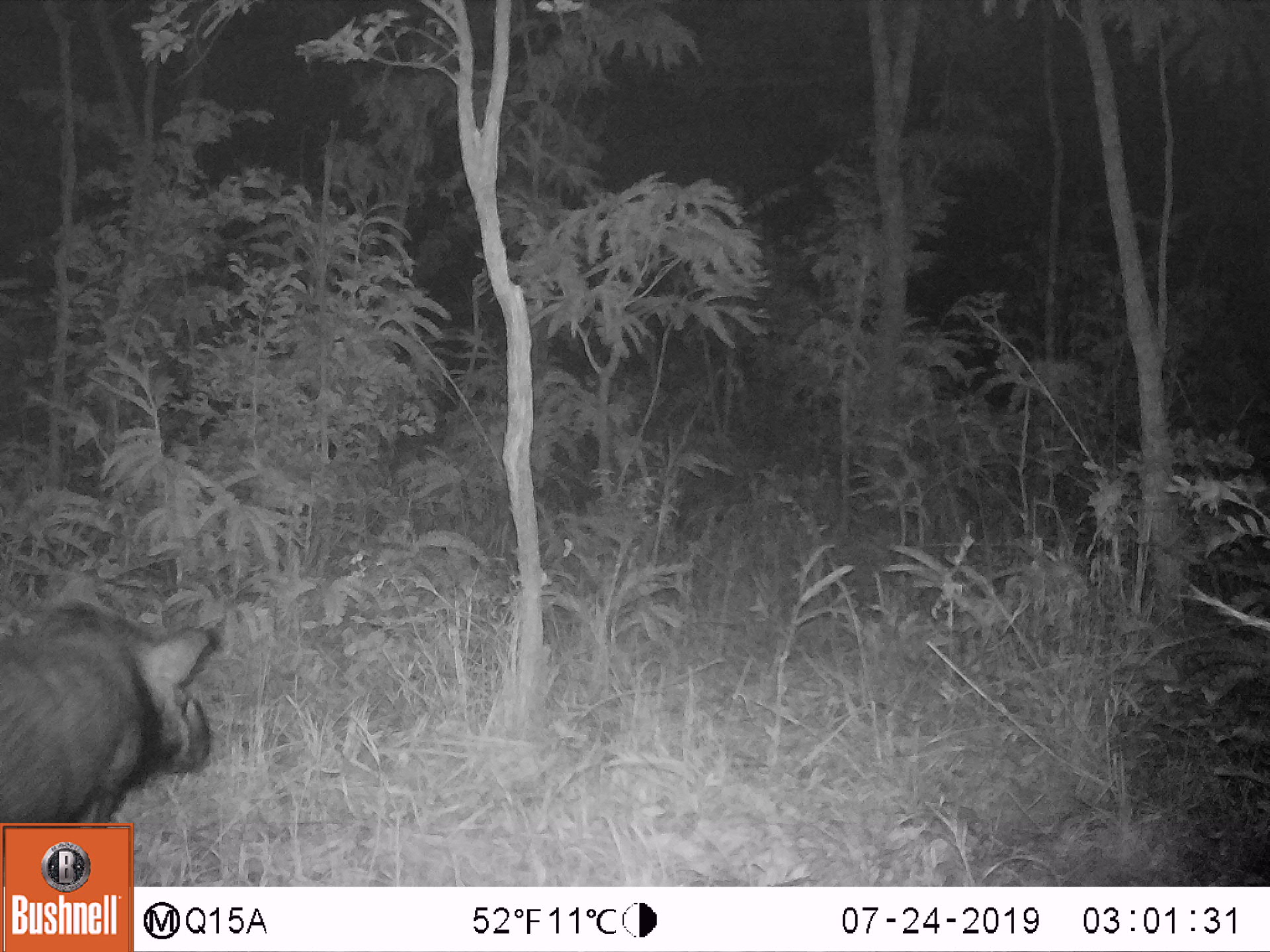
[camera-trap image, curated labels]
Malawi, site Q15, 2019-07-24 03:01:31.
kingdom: Animalia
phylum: Chordata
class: Mammalia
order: Artiodactyla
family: Suidae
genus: Potamochoerus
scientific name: Potamochoerus larvatus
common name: bushpig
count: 1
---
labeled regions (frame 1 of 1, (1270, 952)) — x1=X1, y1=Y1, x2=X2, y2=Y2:
bushpig: x1=6, y1=576, x2=220, y2=819